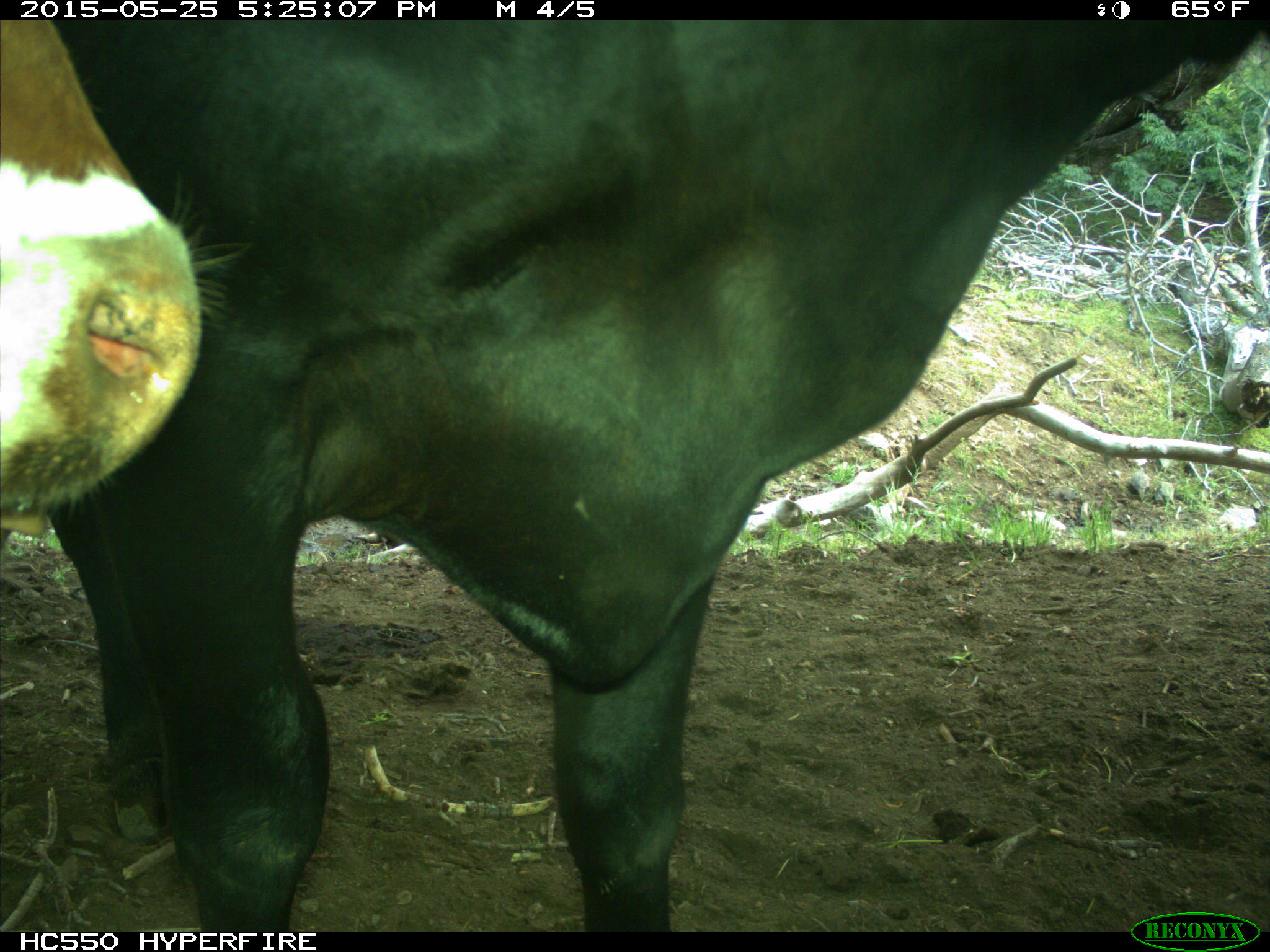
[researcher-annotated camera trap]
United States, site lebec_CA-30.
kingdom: Animalia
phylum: Chordata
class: Mammalia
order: Artiodactyla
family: Bovidae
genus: Bos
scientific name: Bos taurus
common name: domestic cow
Bos taurus (domestic cow).